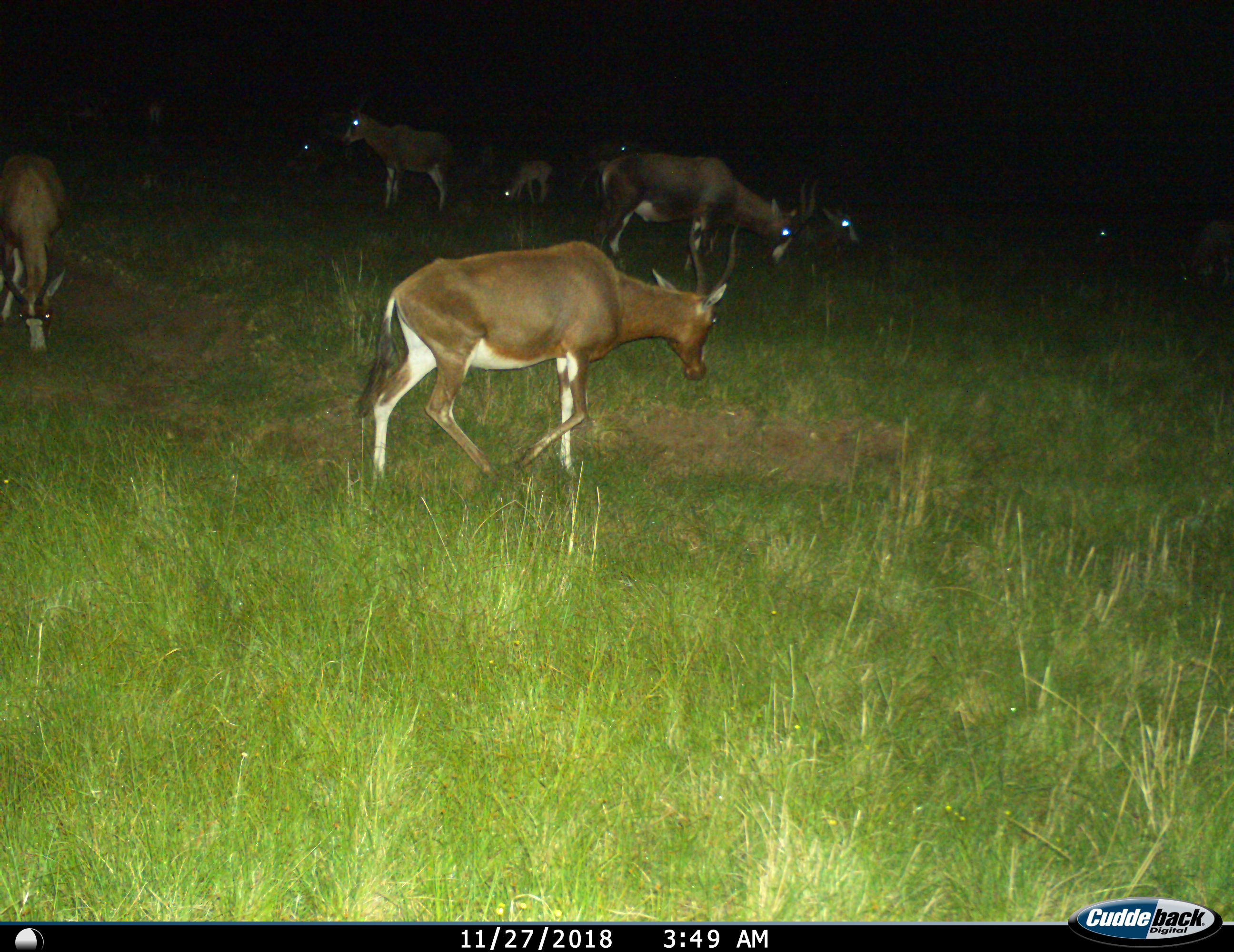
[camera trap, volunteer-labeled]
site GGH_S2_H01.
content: unidentified animal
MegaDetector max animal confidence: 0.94